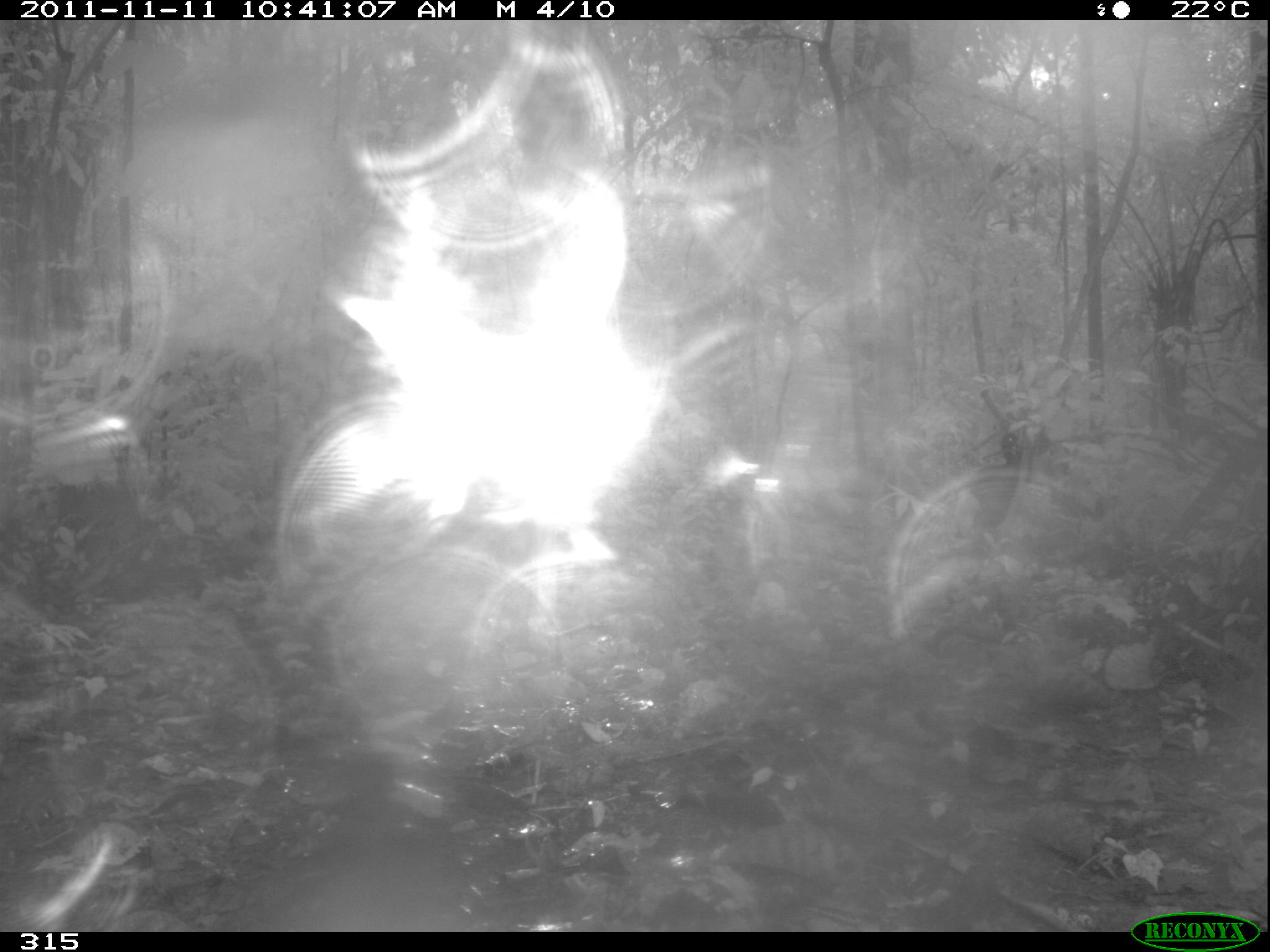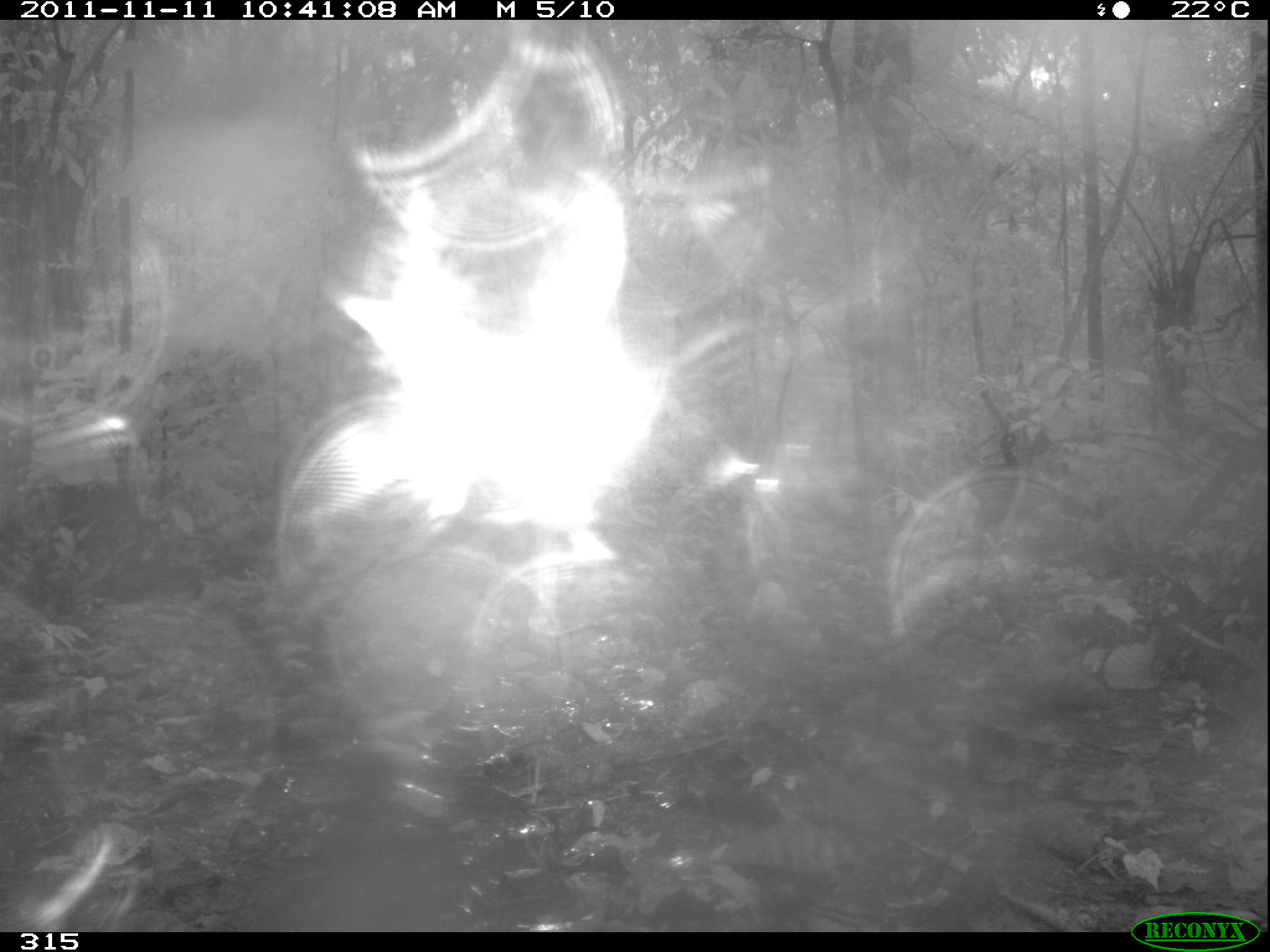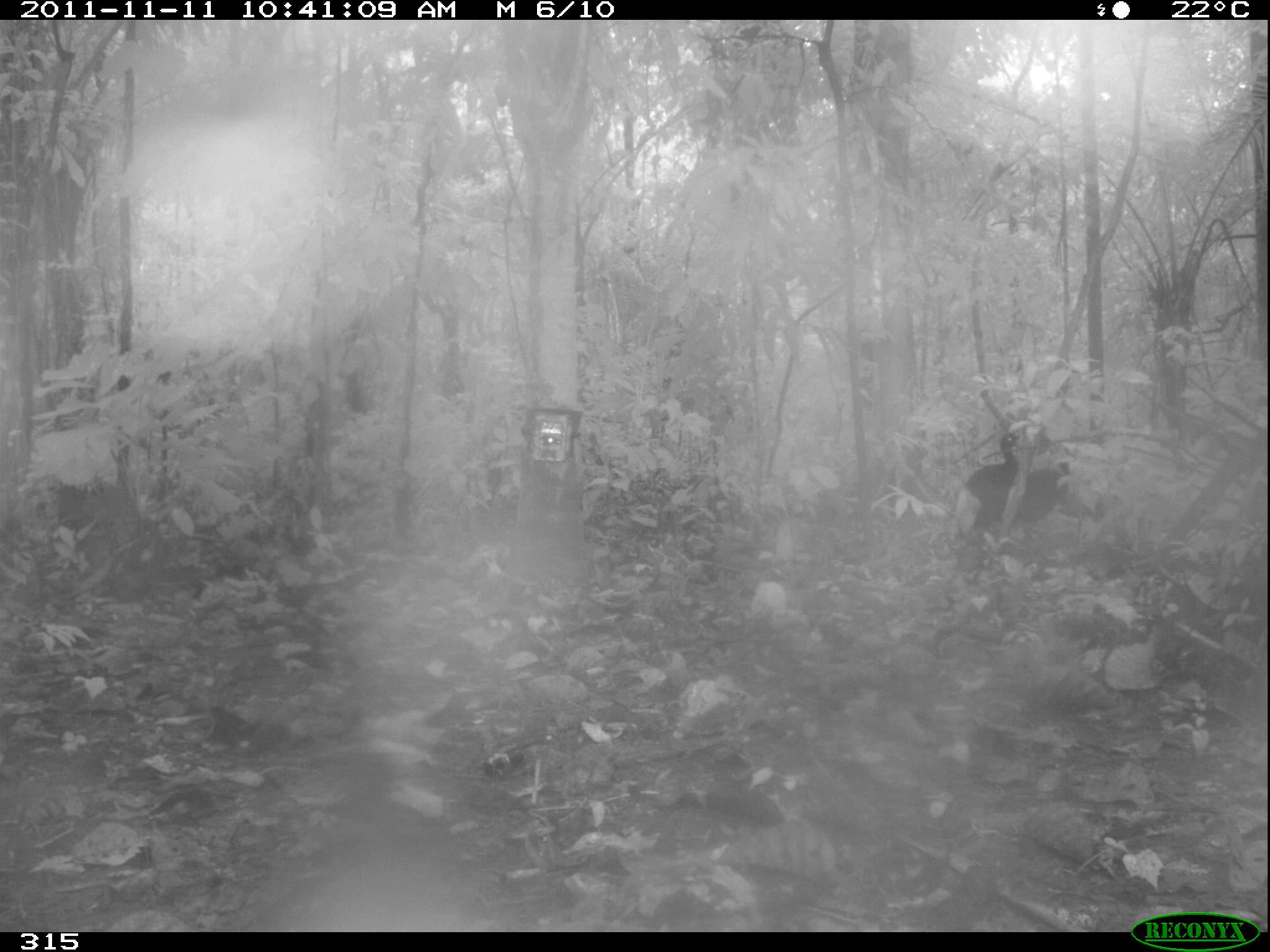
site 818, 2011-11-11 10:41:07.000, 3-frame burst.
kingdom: Animalia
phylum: Chordata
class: Aves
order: Gruiformes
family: Psophiidae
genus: Psophia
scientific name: Psophia leucoptera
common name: pale-winged trumpeter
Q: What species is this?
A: Psophia leucoptera (pale-winged trumpeter).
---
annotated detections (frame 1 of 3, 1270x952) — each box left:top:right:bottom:
psophia leucoptera: 955:432:1027:559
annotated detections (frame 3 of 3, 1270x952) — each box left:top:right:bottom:
psophia leucoptera: 953:428:1023:566; 1011:454:1083:531